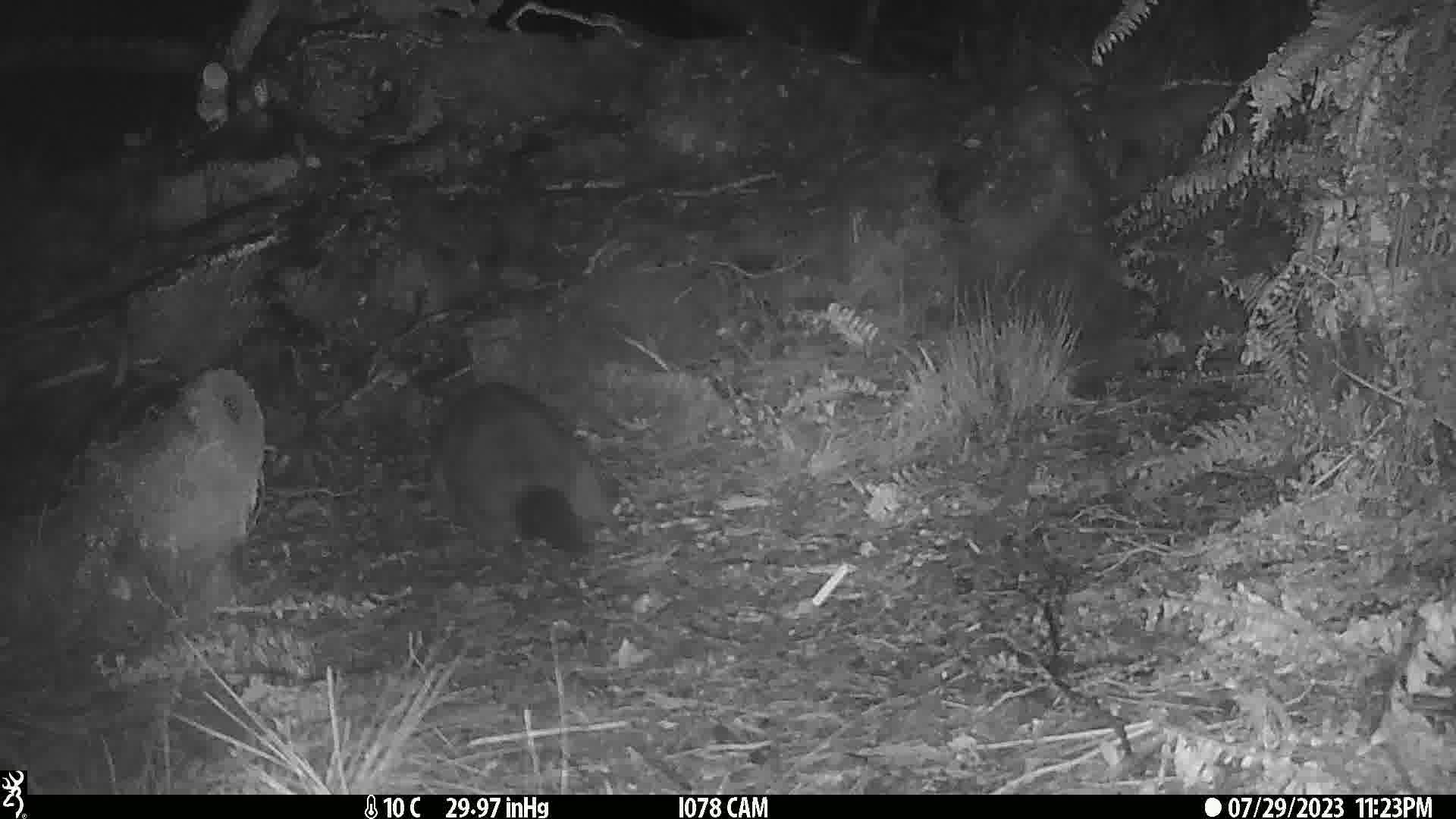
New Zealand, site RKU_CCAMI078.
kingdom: Animalia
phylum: Chordata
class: Mammalia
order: Diprotodontia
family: Phalangeridae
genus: Trichosurus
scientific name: Trichosurus vulpecula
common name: common brushtail possum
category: possum